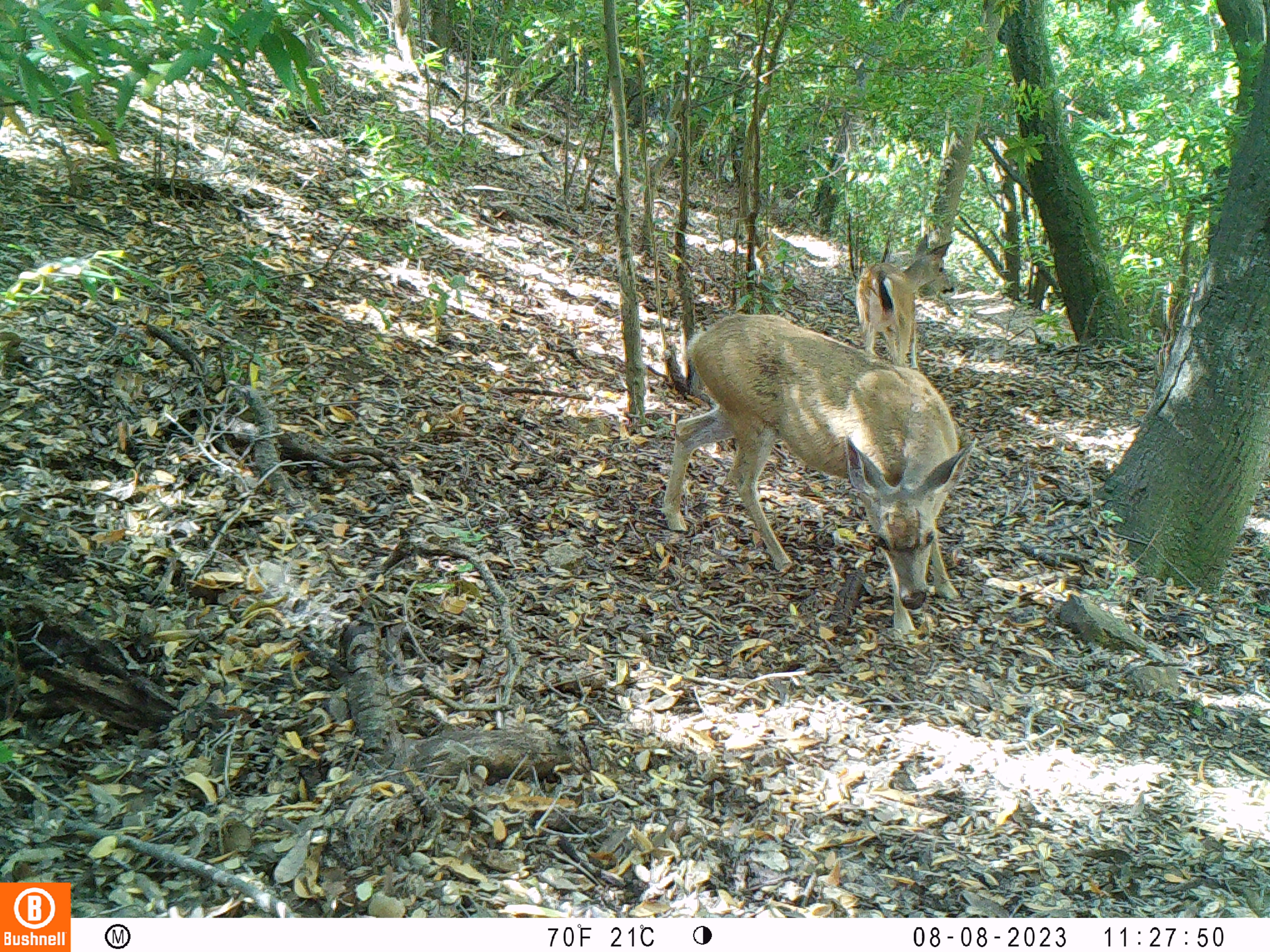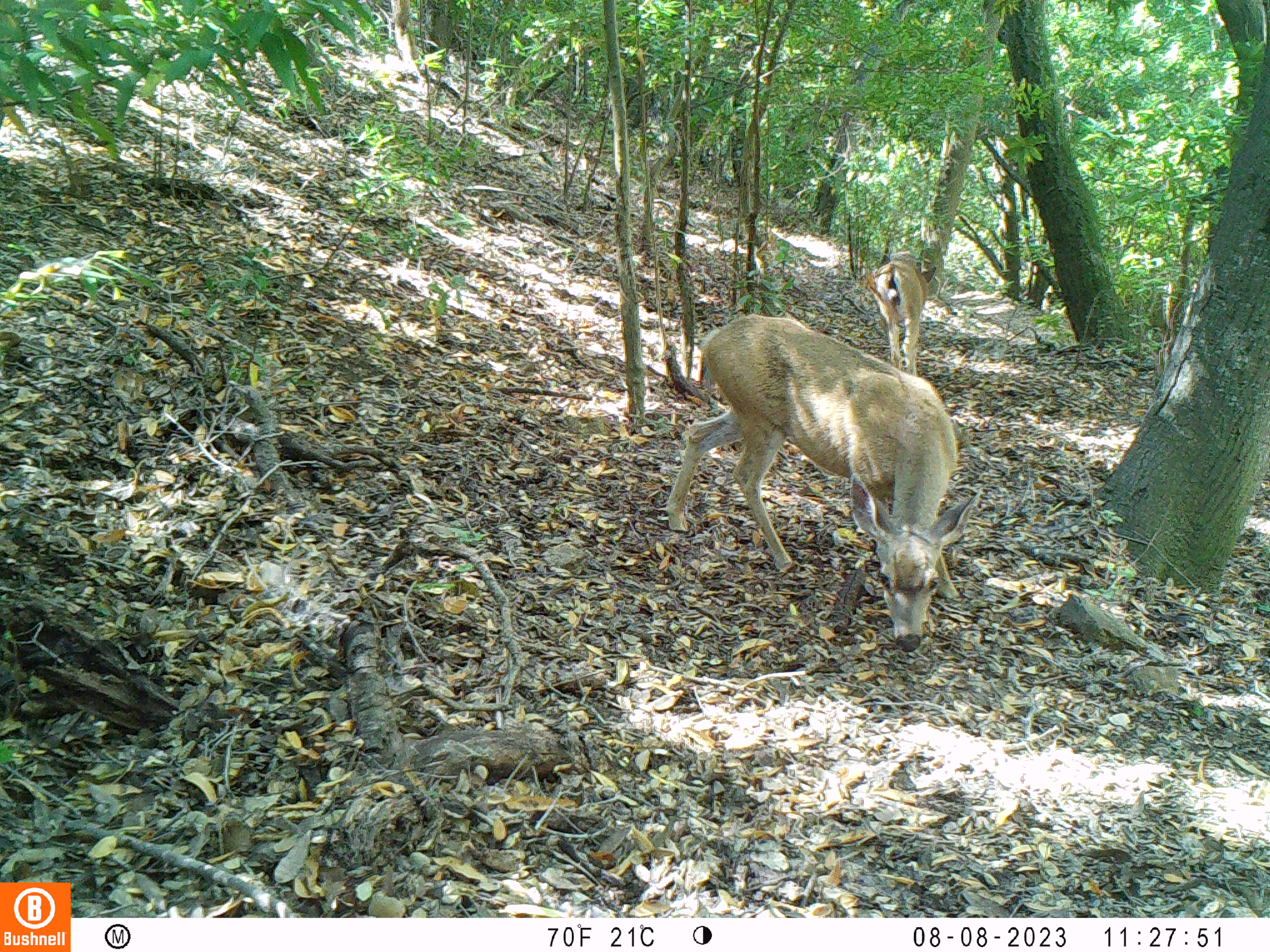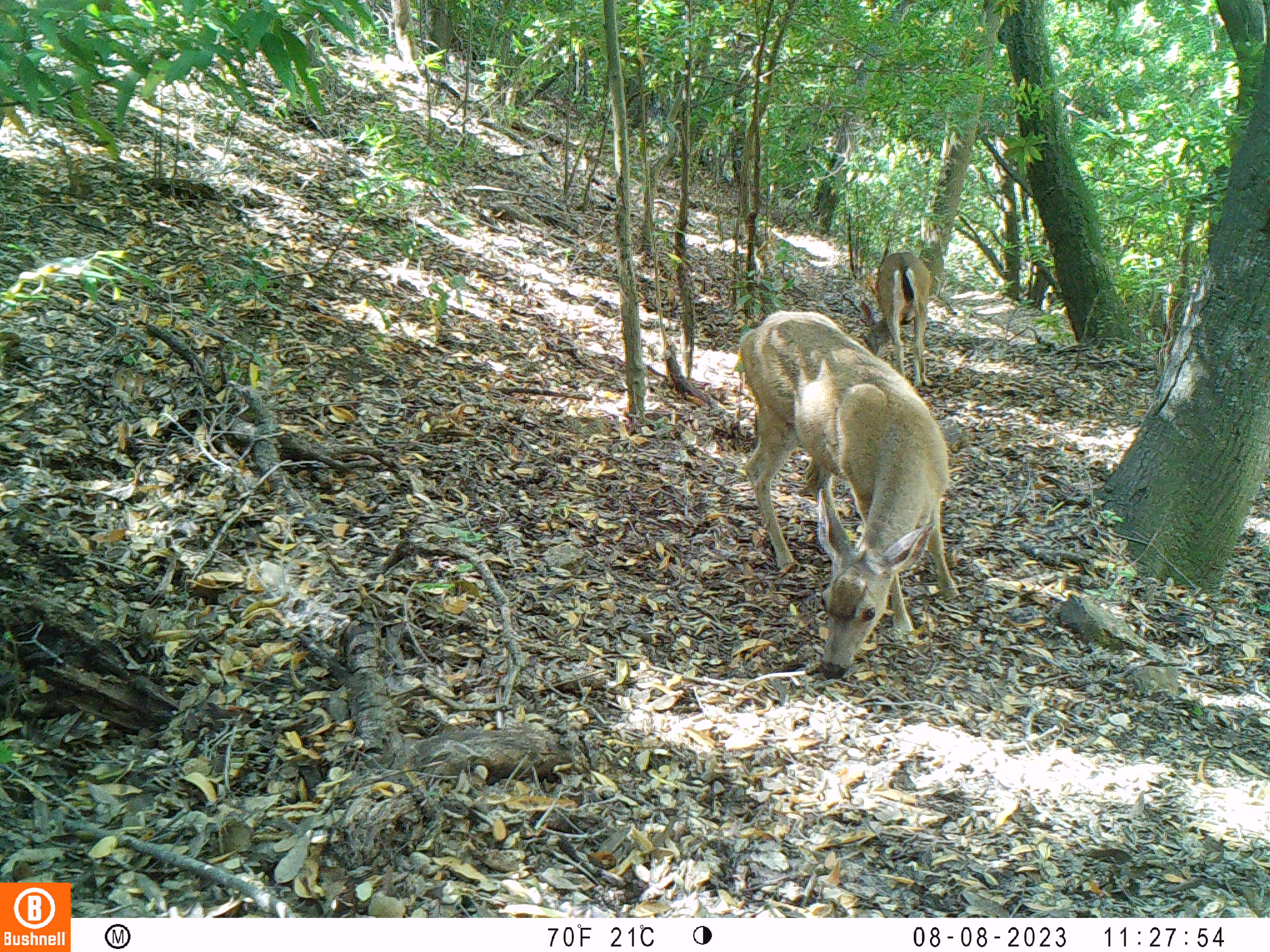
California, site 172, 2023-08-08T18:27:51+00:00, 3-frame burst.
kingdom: Animalia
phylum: Chordata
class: Mammalia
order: Artiodactyla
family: Cervidae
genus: Odocoileus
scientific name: Odocoileus hemionus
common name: mule deer